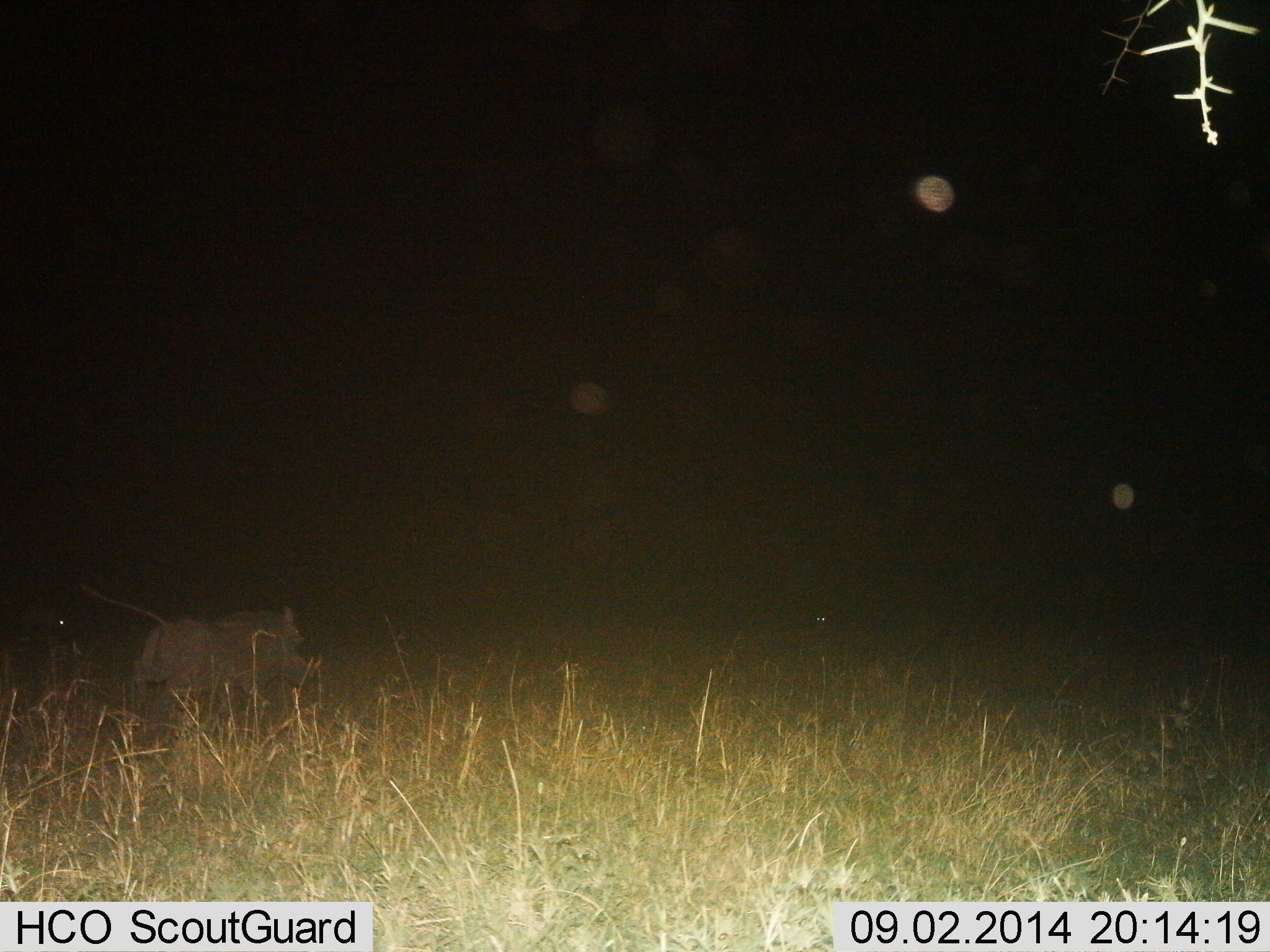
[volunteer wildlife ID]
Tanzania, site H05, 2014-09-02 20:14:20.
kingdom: Animalia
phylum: Chordata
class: Mammalia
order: Artiodactyla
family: Suidae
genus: Phacochoerus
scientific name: Phacochoerus africanus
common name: warthog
Warthog (Phacochoerus africanus), count 1. Behavior (volunteer vote fractions): standing 20%, resting 0%, moving 90%, interacting 0%. Young present (vote fraction): 0%. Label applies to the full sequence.